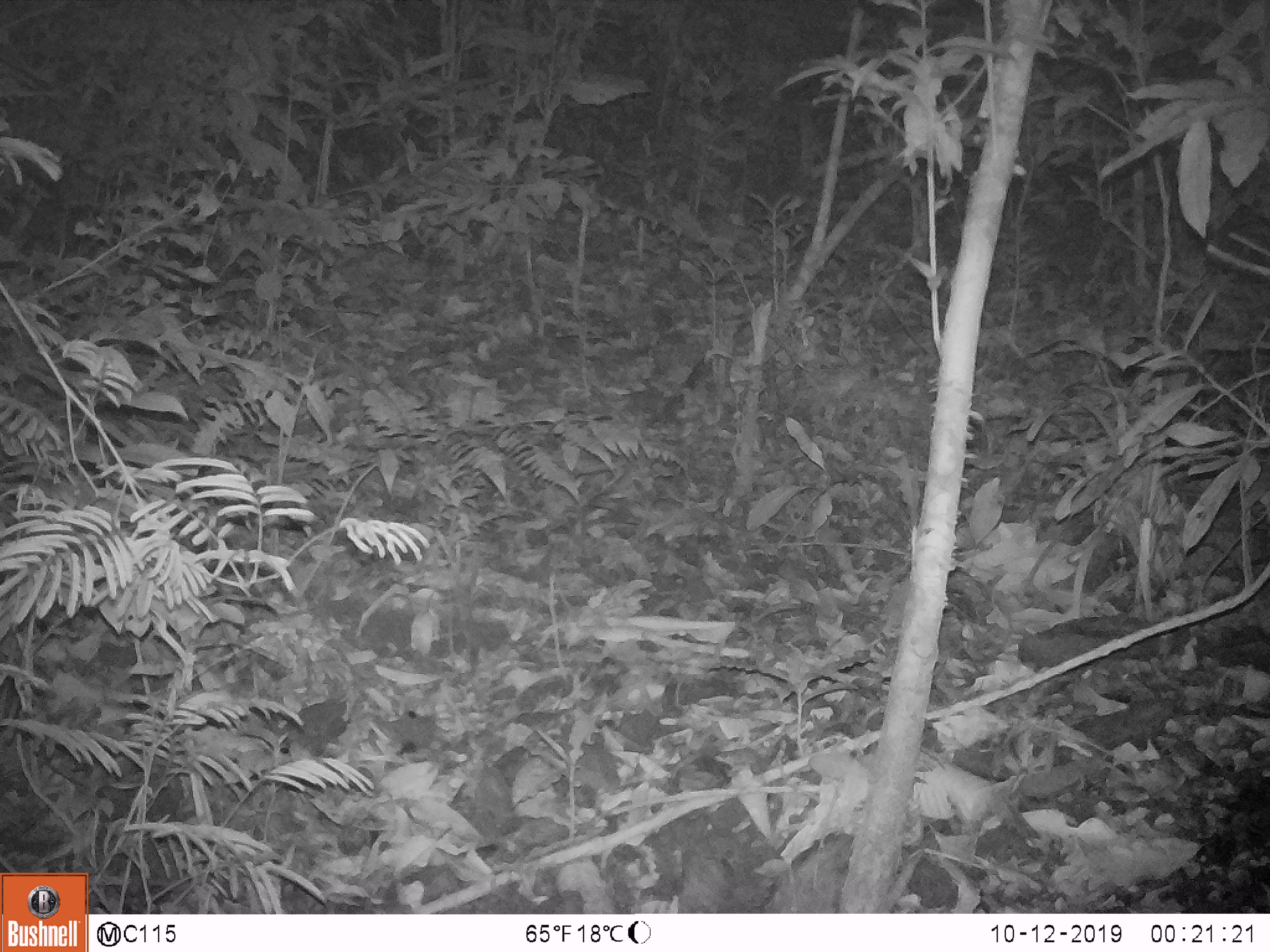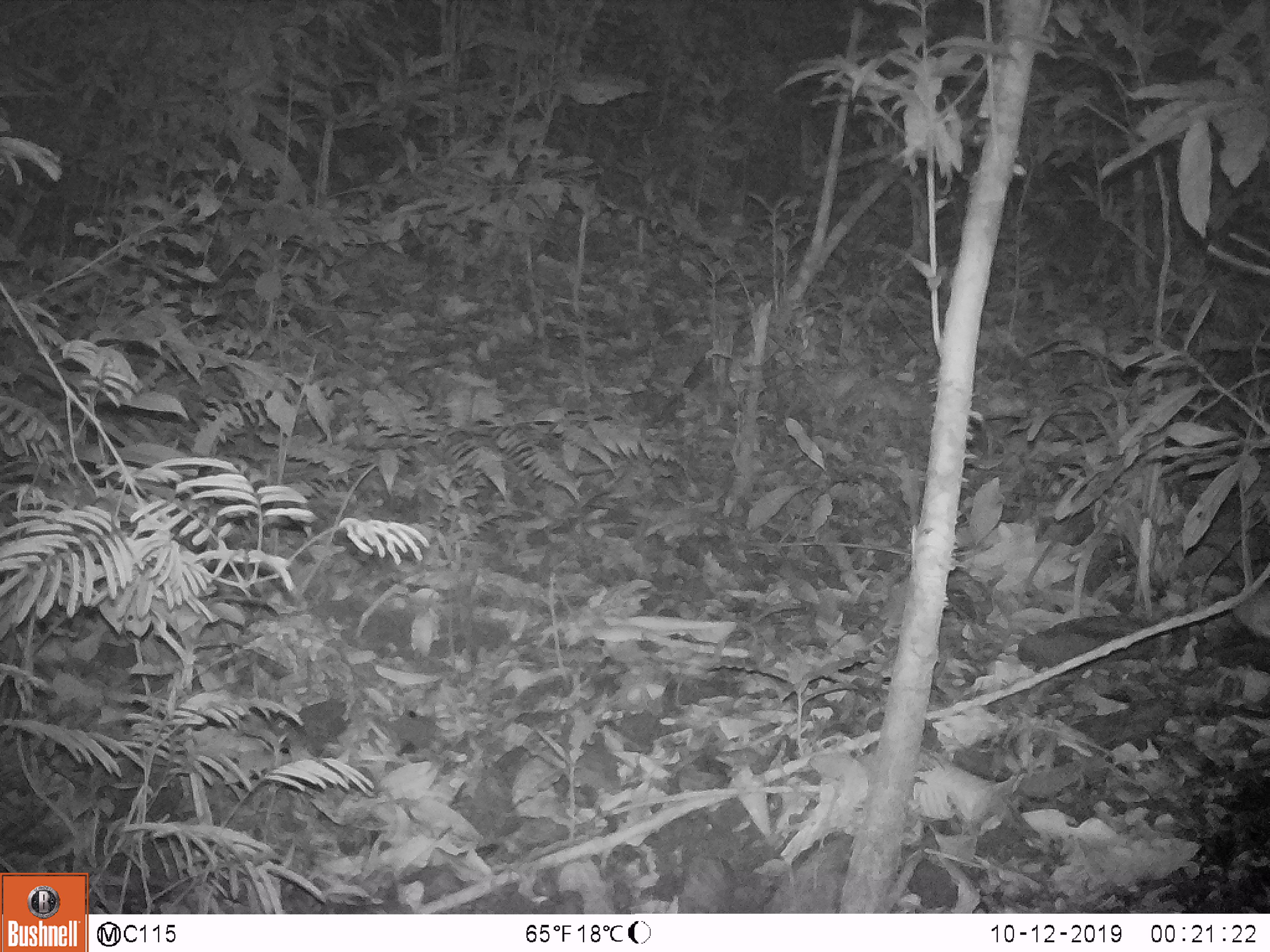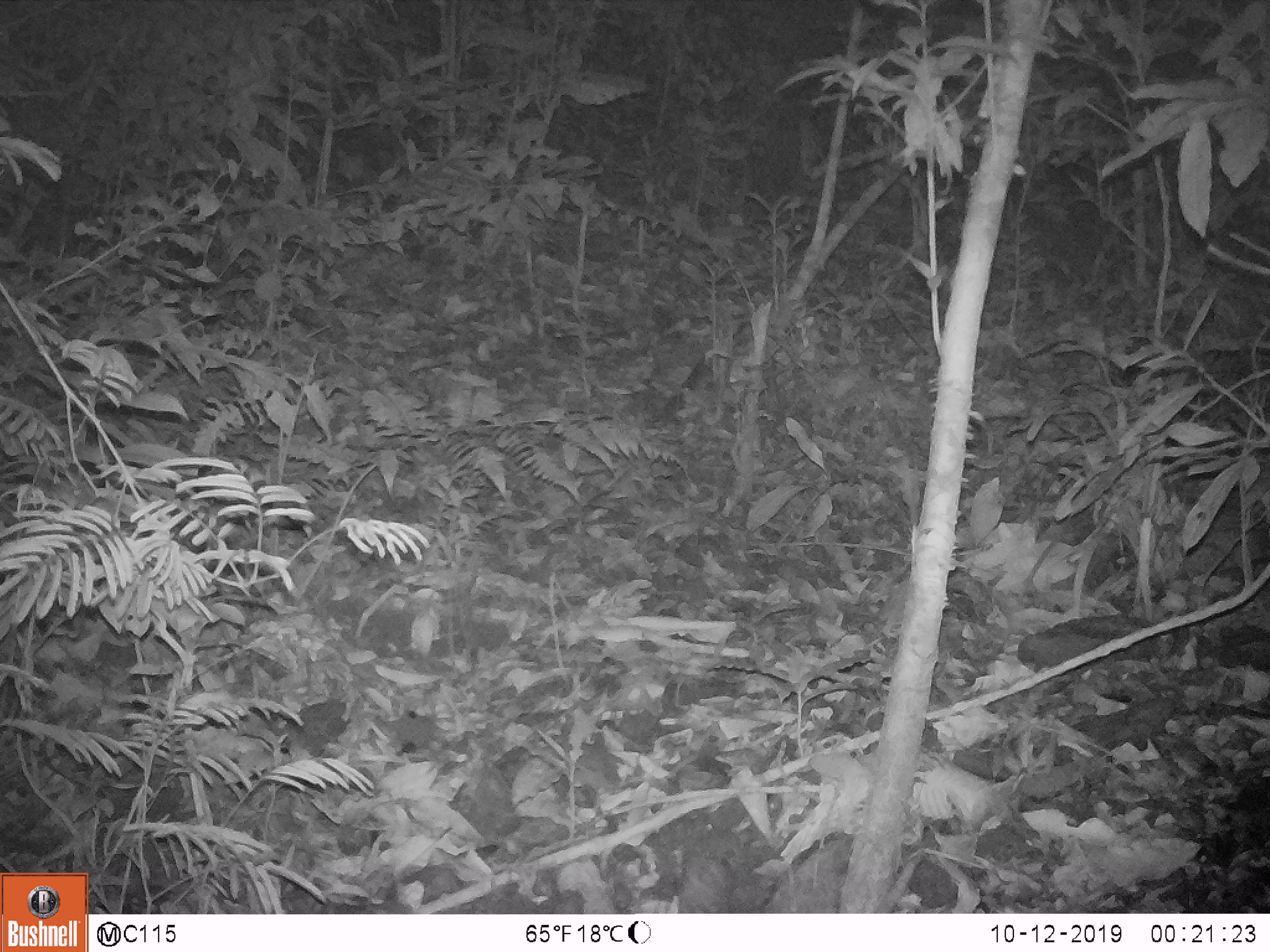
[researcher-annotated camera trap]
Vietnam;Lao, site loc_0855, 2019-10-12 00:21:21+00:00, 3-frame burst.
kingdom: Animalia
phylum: Chordata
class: Mammalia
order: Artiodactyla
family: Cervidae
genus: Muntiacus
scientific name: Muntiacus rooseveltorum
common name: roosevelt's muntjac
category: roosevelts muntjac group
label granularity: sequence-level